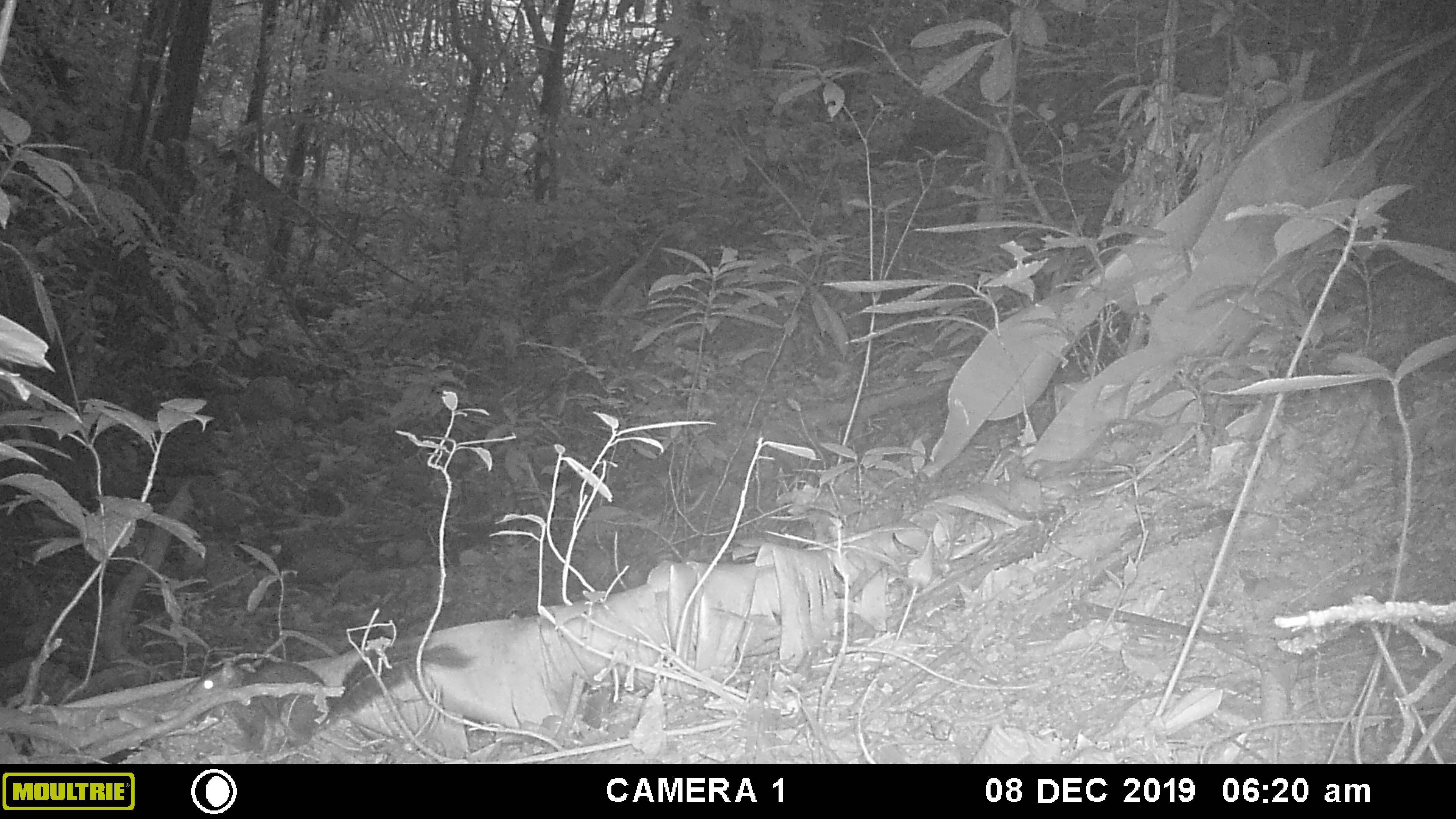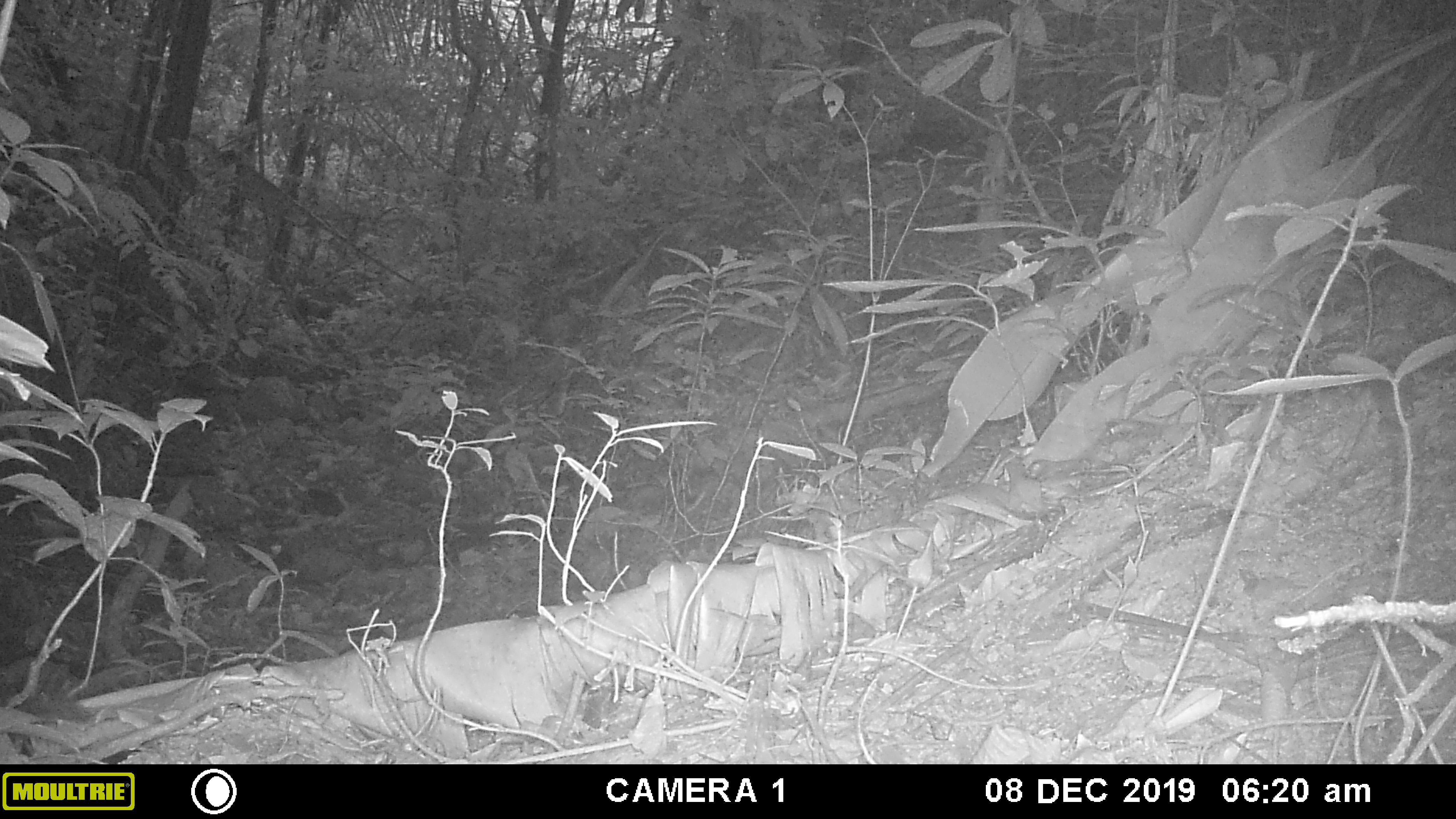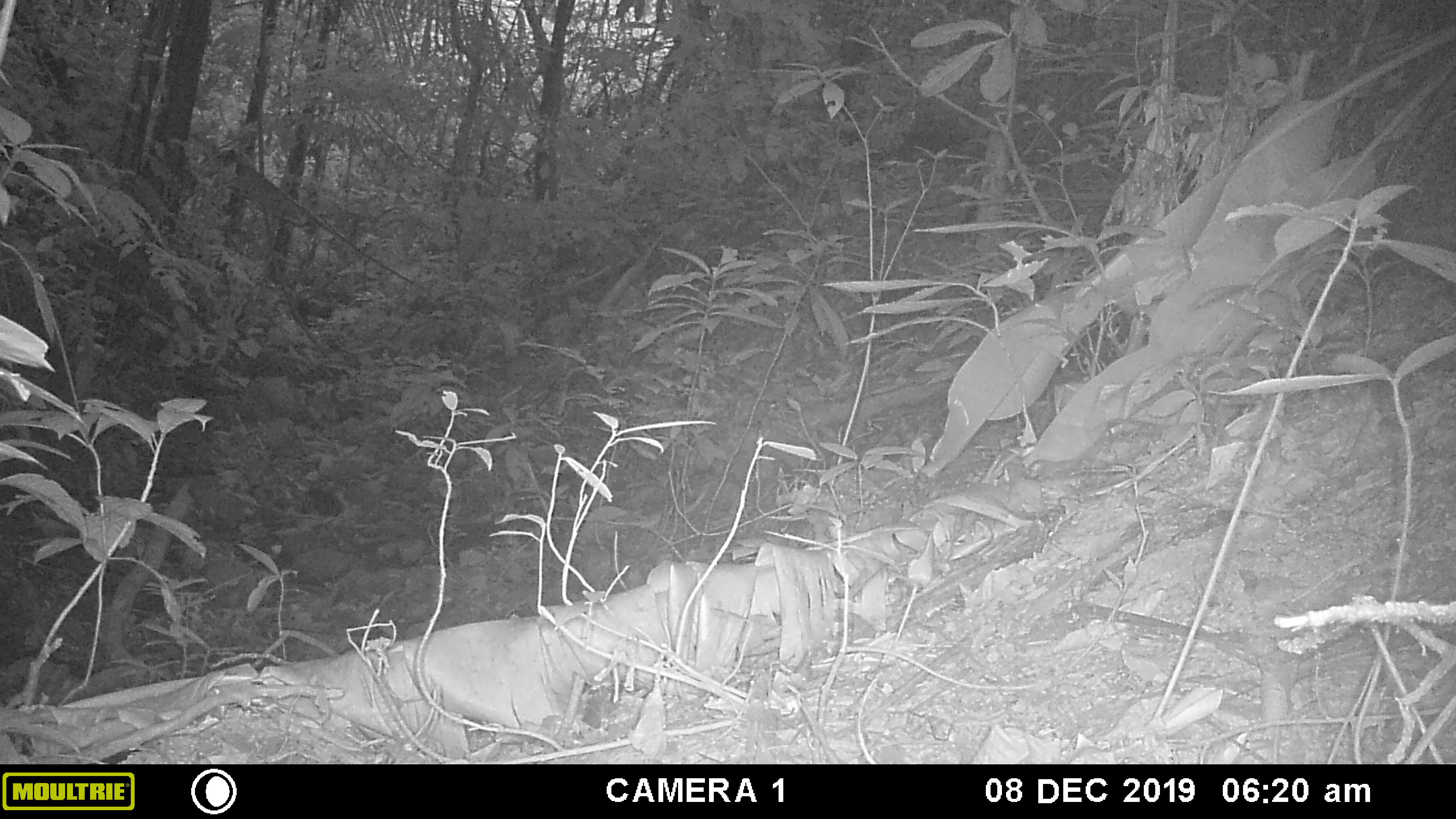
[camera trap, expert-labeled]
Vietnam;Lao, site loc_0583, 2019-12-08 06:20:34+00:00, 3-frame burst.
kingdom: Animalia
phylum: Chordata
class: Mammalia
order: Rodentia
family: Sciuridae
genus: Dremomys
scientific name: Dremomys rufigenis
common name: red-cheeked squirrel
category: red cheeked squirrel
Red cheeked squirrel (red-cheeked squirrel) (Dremomys rufigenis). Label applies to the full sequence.